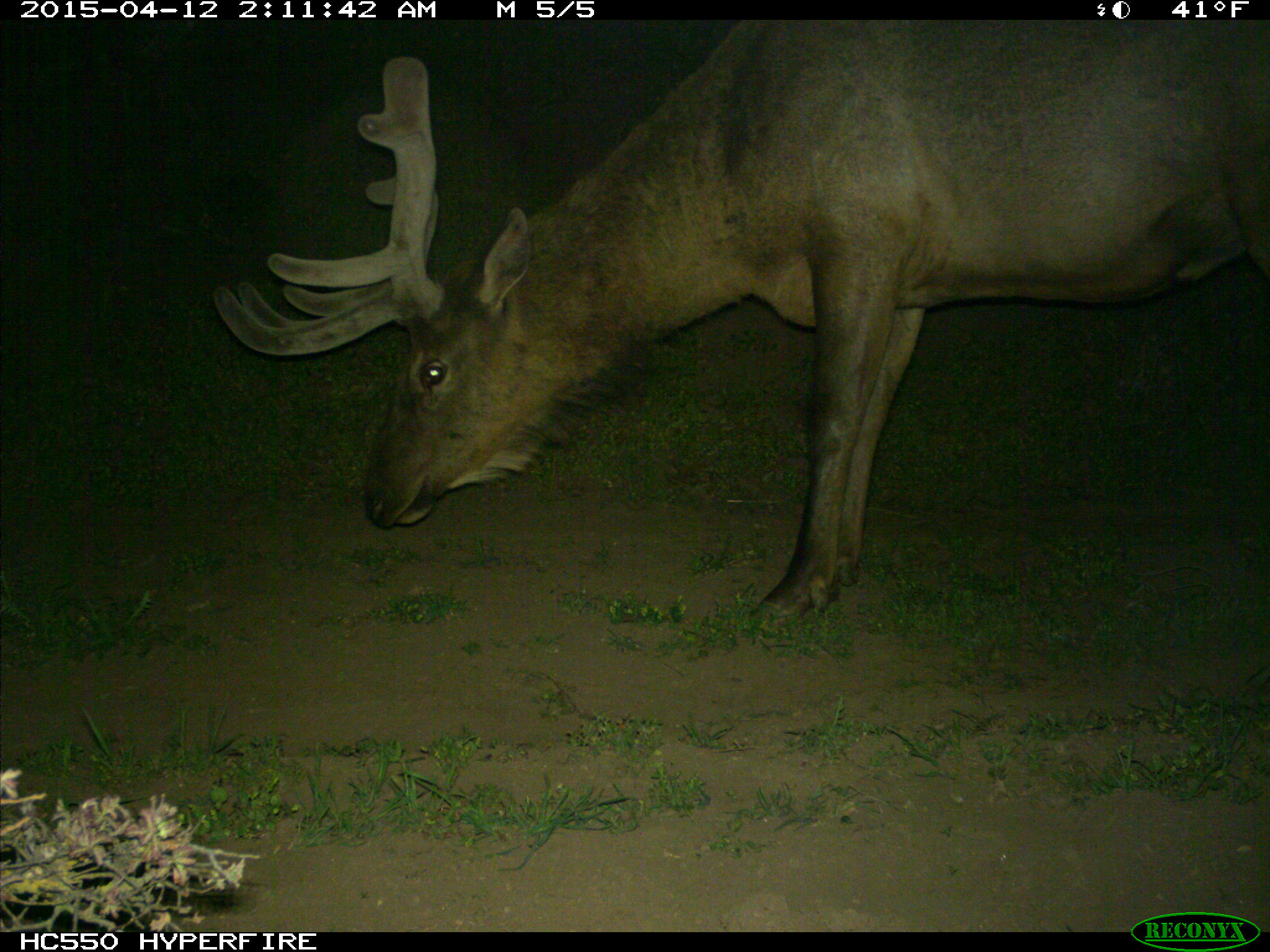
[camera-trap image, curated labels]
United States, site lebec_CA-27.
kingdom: Animalia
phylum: Chordata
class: Mammalia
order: Artiodactyla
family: Cervidae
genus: Cervus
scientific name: Cervus canadensis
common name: elk